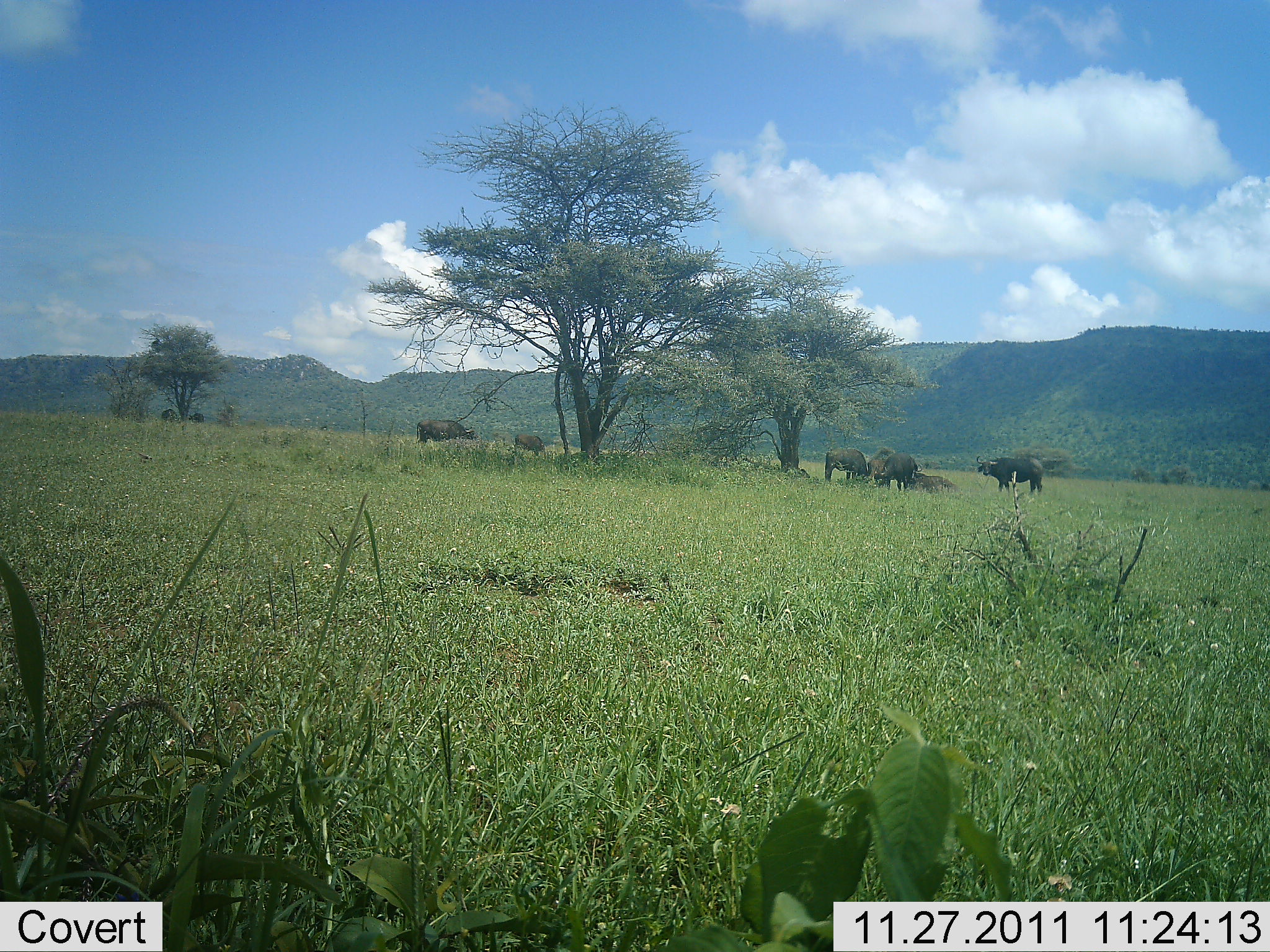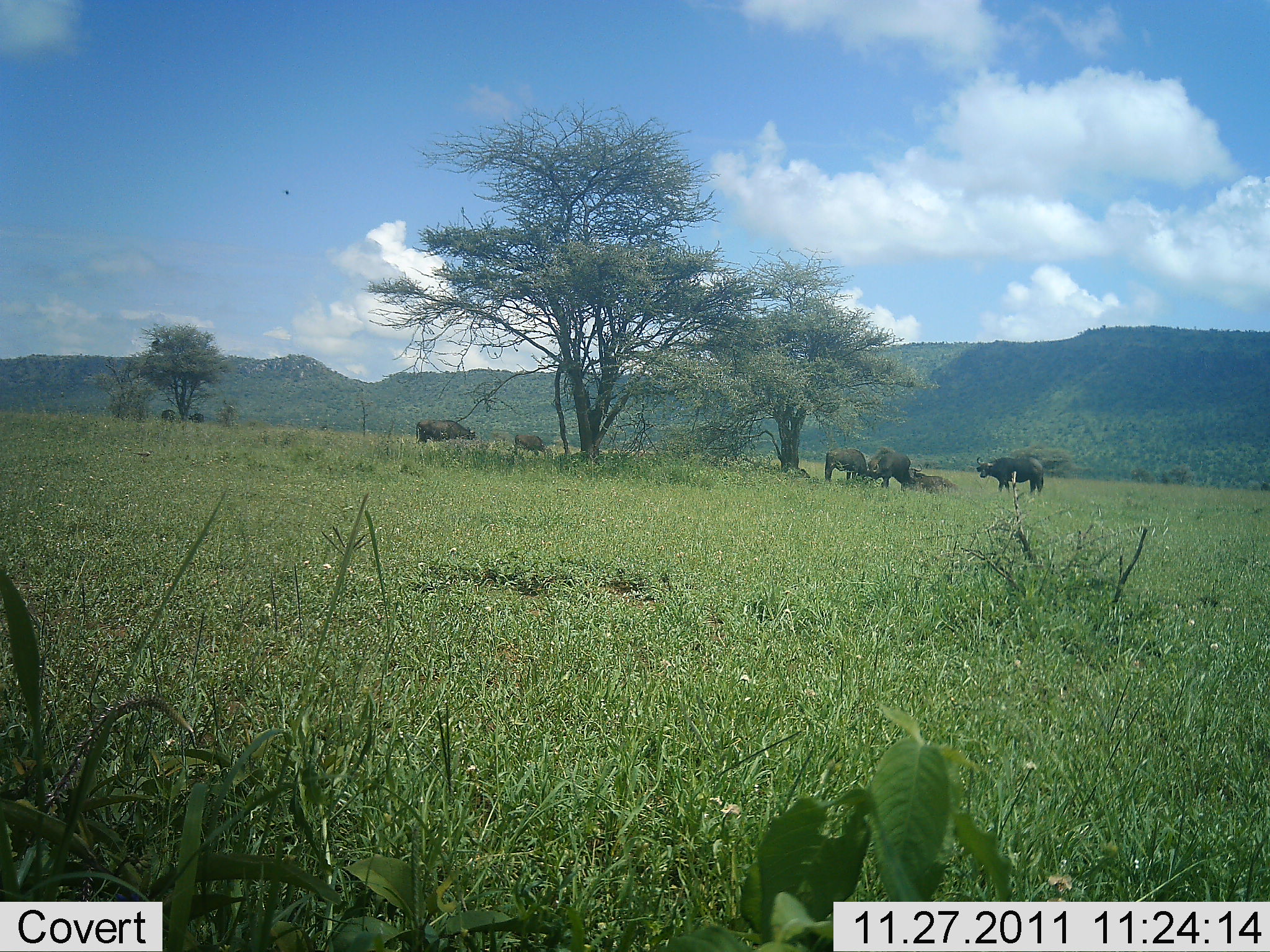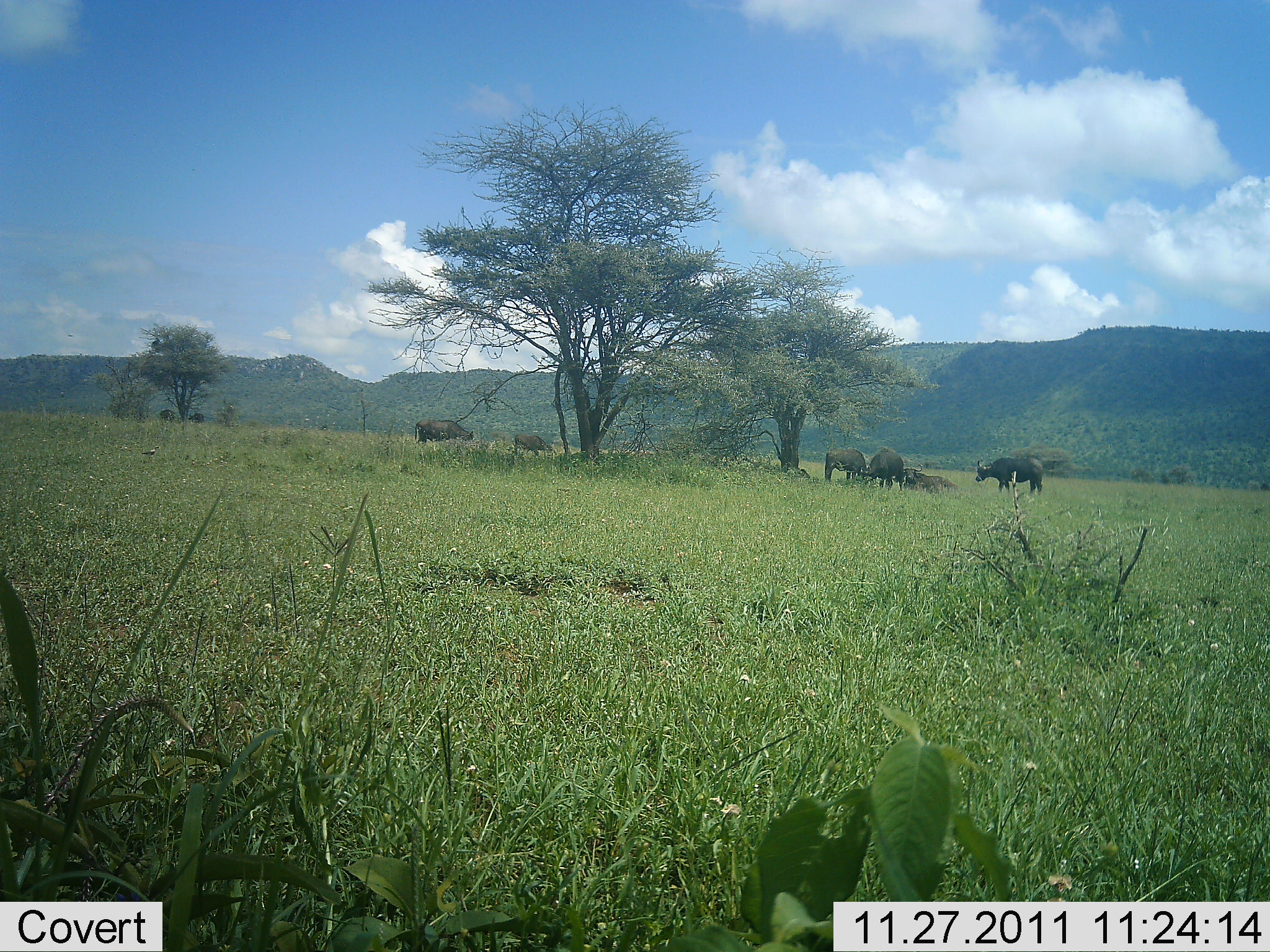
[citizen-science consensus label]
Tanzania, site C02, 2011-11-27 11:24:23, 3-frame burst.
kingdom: Animalia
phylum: Chordata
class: Mammalia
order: Artiodactyla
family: Bovidae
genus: Syncerus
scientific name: Syncerus caffer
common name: cape buffalo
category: buffalo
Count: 6.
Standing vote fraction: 72%.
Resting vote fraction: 50%.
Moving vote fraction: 6%.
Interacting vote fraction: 6%.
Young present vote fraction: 6%.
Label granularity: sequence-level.